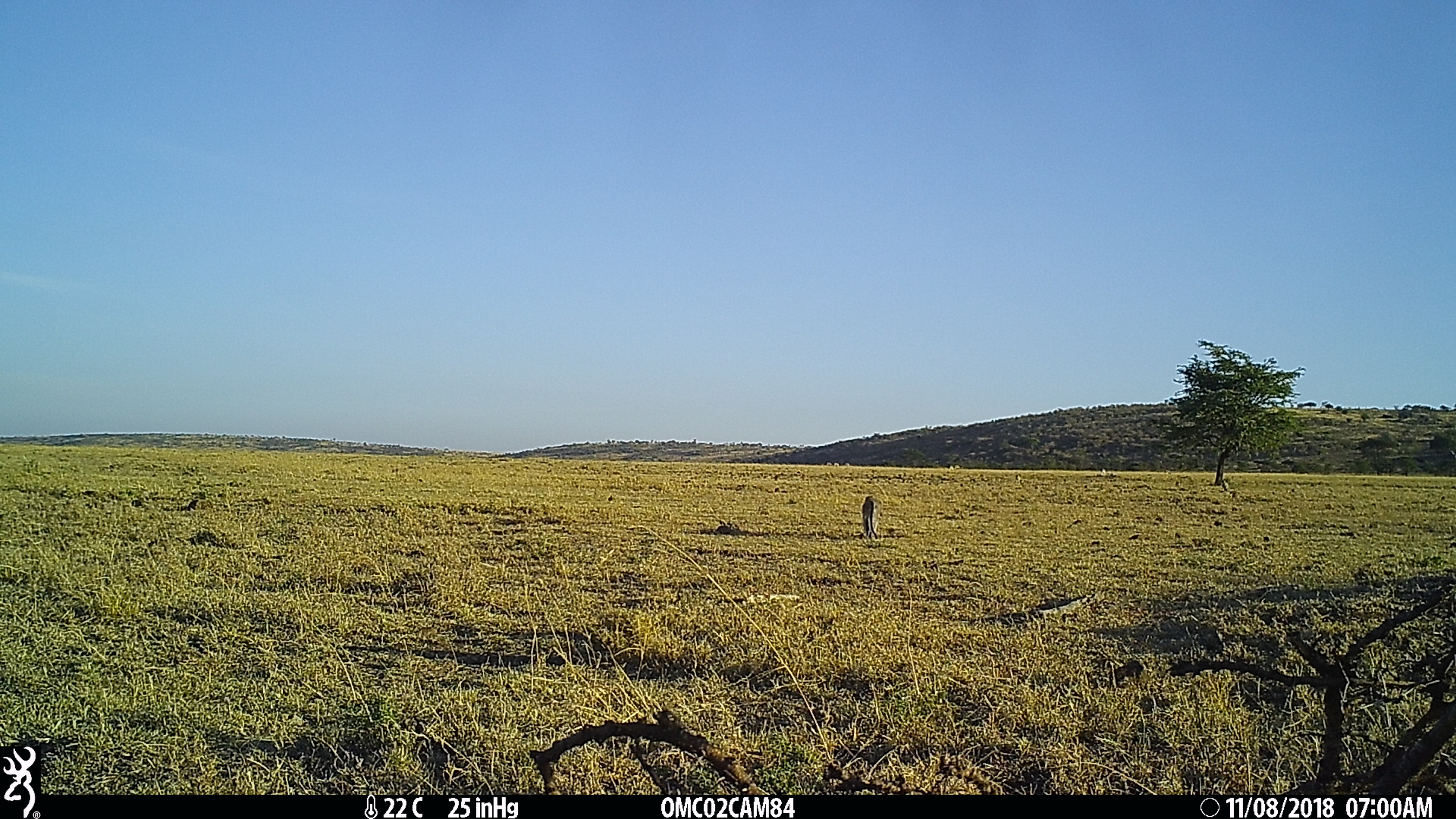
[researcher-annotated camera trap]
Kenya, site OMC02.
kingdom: Animalia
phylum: Chordata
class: Mammalia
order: Primates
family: Cercopithecidae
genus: Chlorocebus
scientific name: Chlorocebus pygerythrus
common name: vervet monkey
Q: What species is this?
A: Vervet monkey (Chlorocebus pygerythrus).